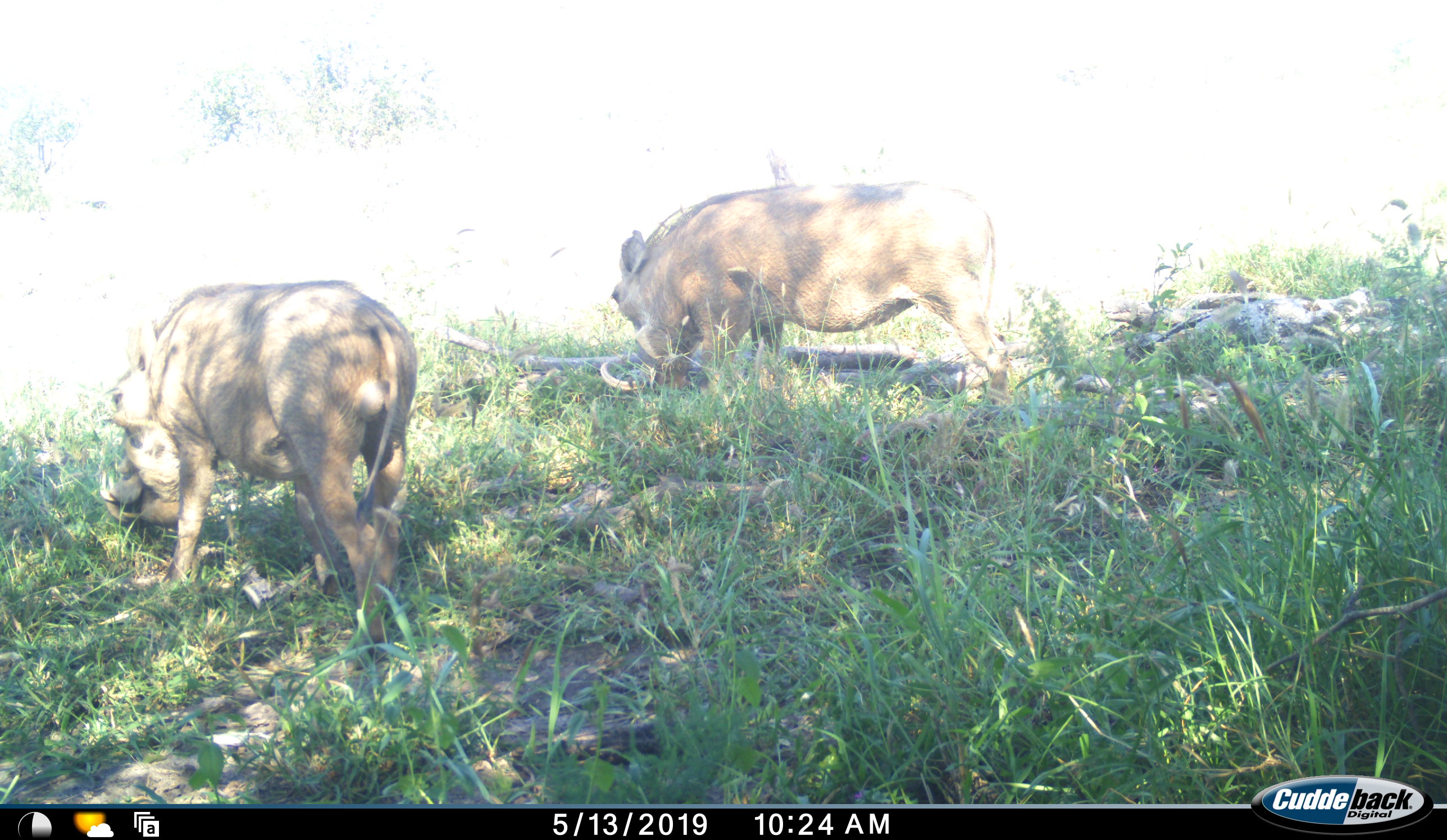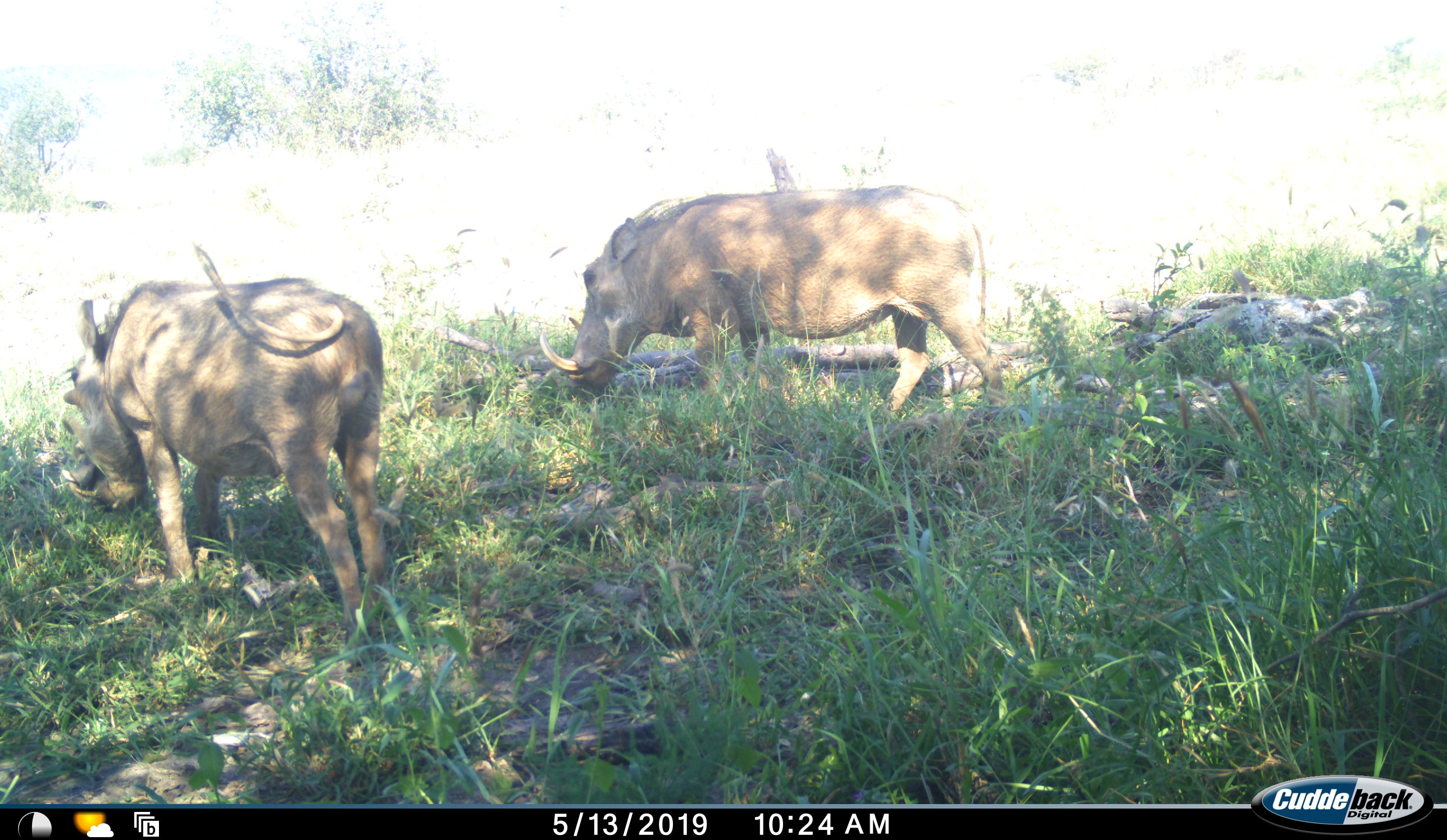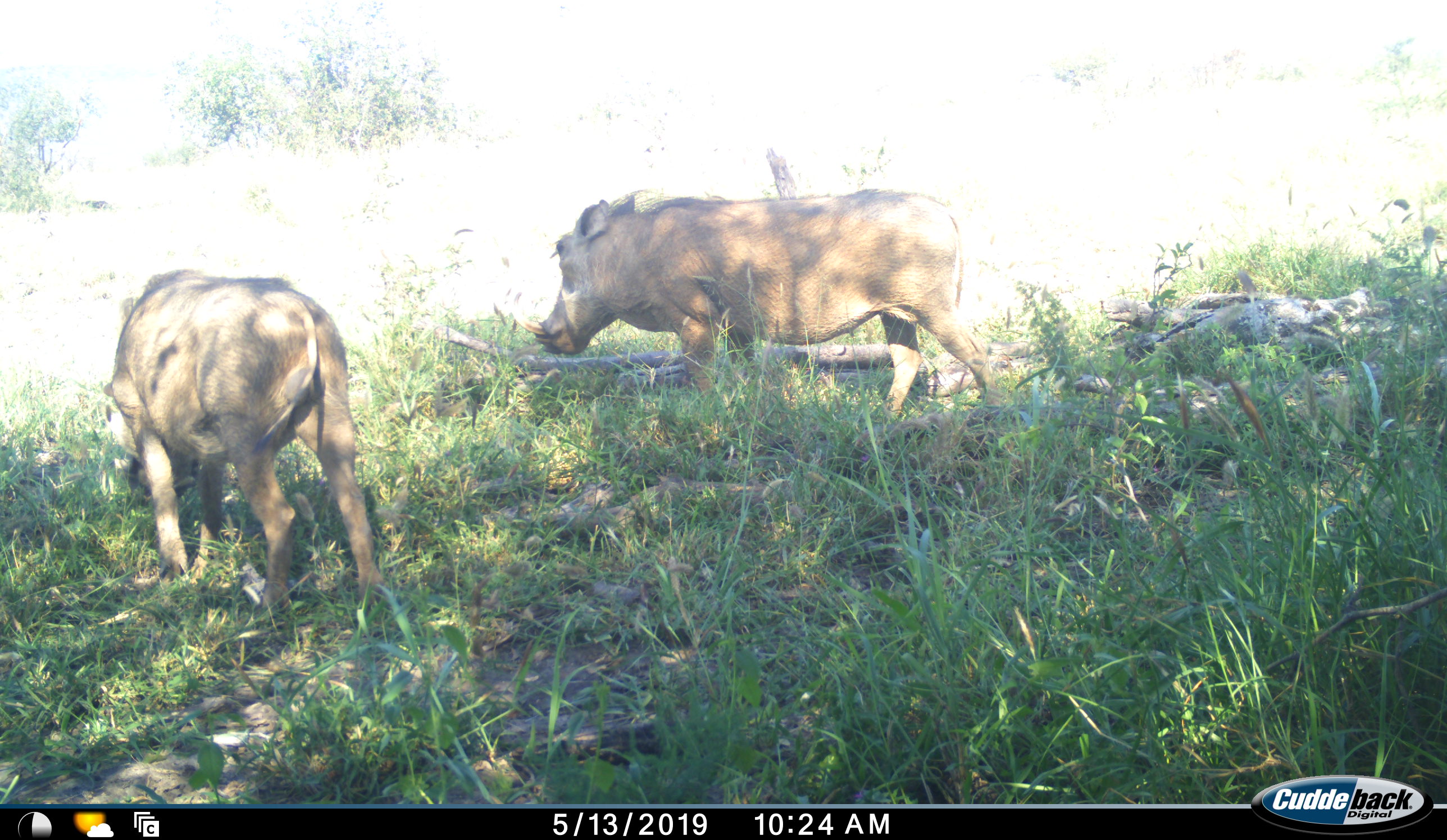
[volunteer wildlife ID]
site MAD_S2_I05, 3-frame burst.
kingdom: Animalia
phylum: Chordata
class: Mammalia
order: Artiodactyla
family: Suidae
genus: Phacochoerus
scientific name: Phacochoerus africanus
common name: warthog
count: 2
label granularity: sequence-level